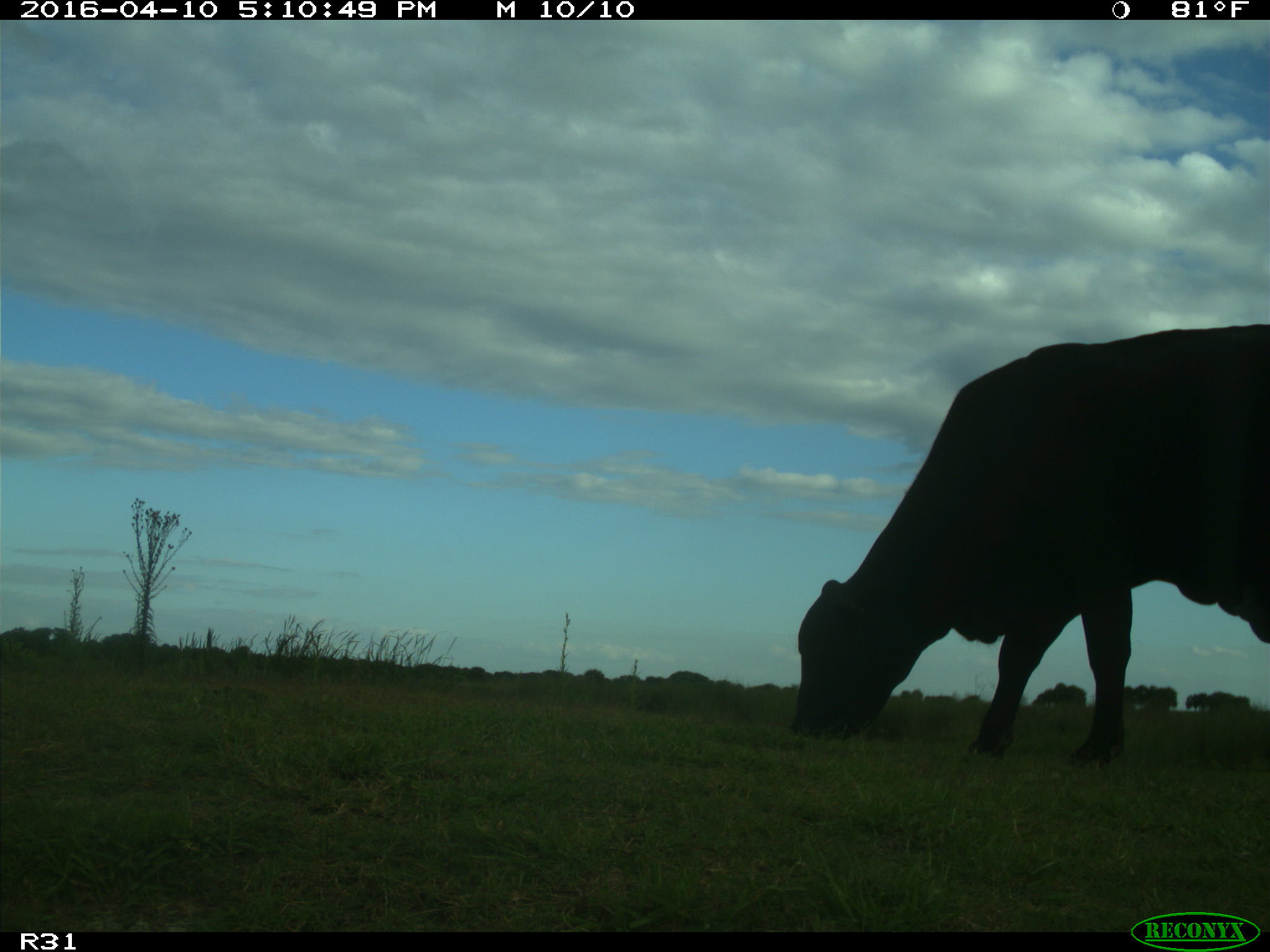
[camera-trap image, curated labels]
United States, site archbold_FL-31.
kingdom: Animalia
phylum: Chordata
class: Mammalia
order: Artiodactyla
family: Bovidae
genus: Bos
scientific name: Bos taurus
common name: domestic cow